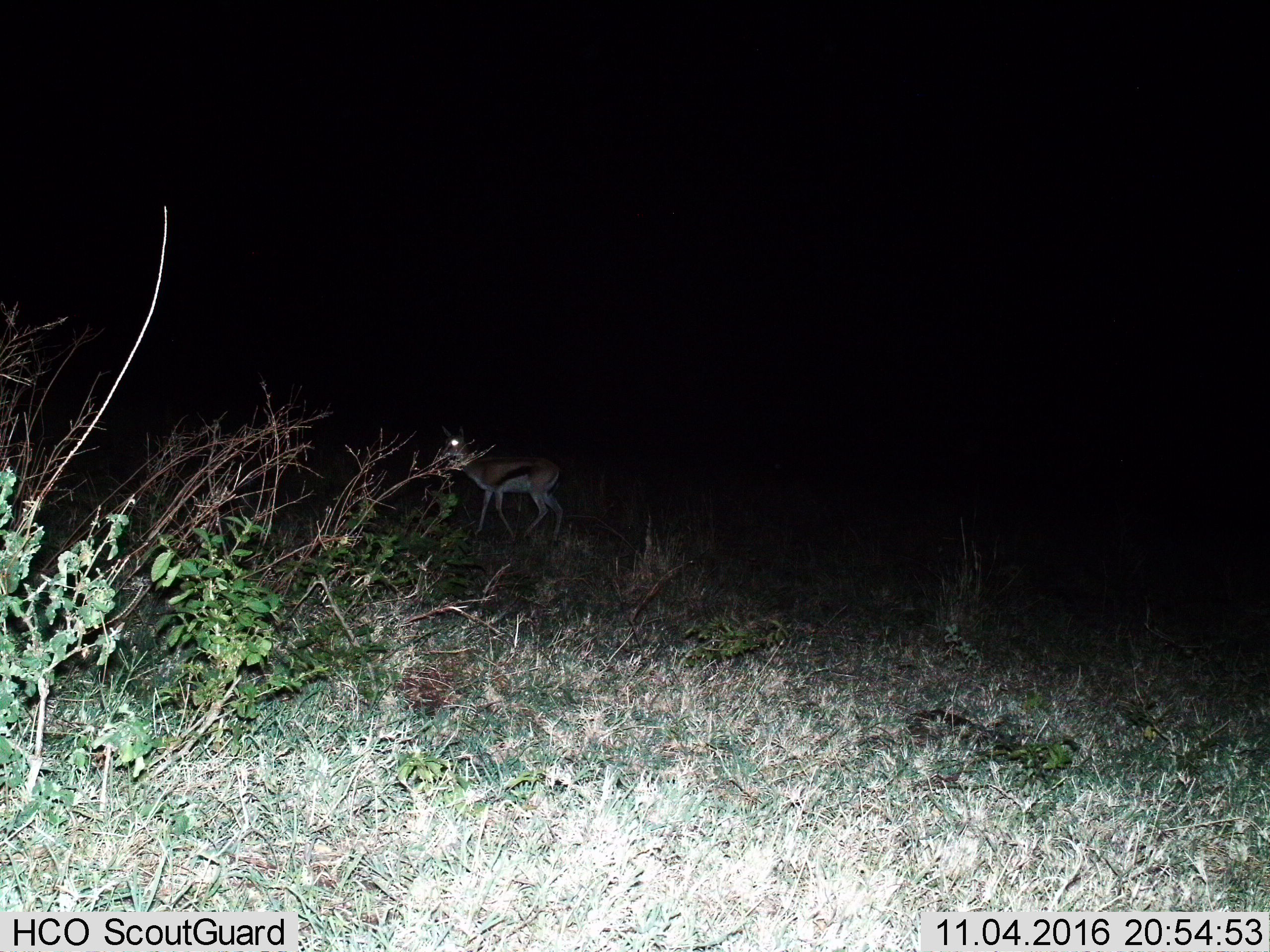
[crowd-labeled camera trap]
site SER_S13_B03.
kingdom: Animalia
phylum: Chordata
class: Mammalia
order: Artiodactyla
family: Bovidae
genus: Eudorcas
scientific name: Eudorcas thomsonii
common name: thomson's gazelle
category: gazellethomsons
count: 1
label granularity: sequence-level